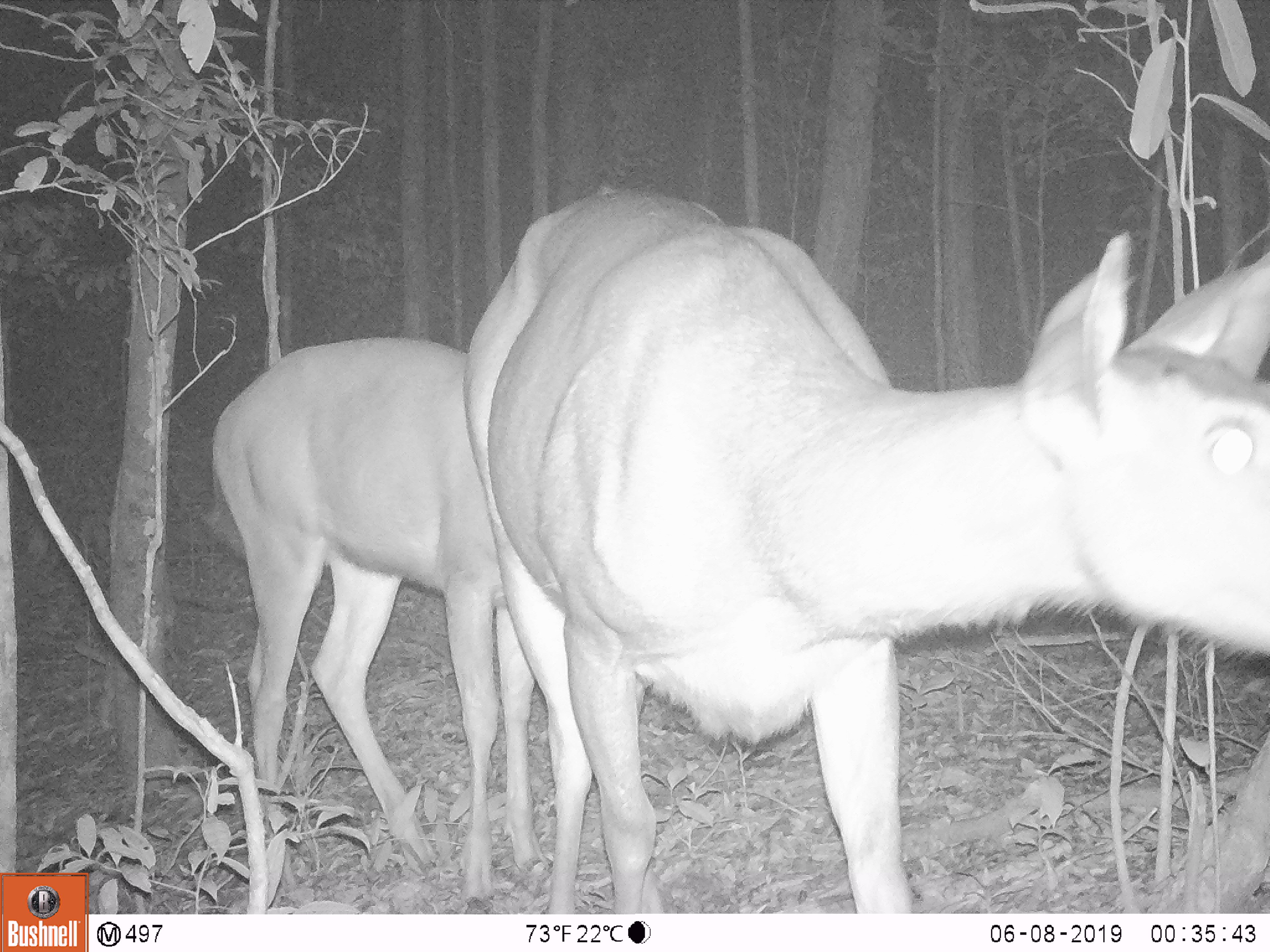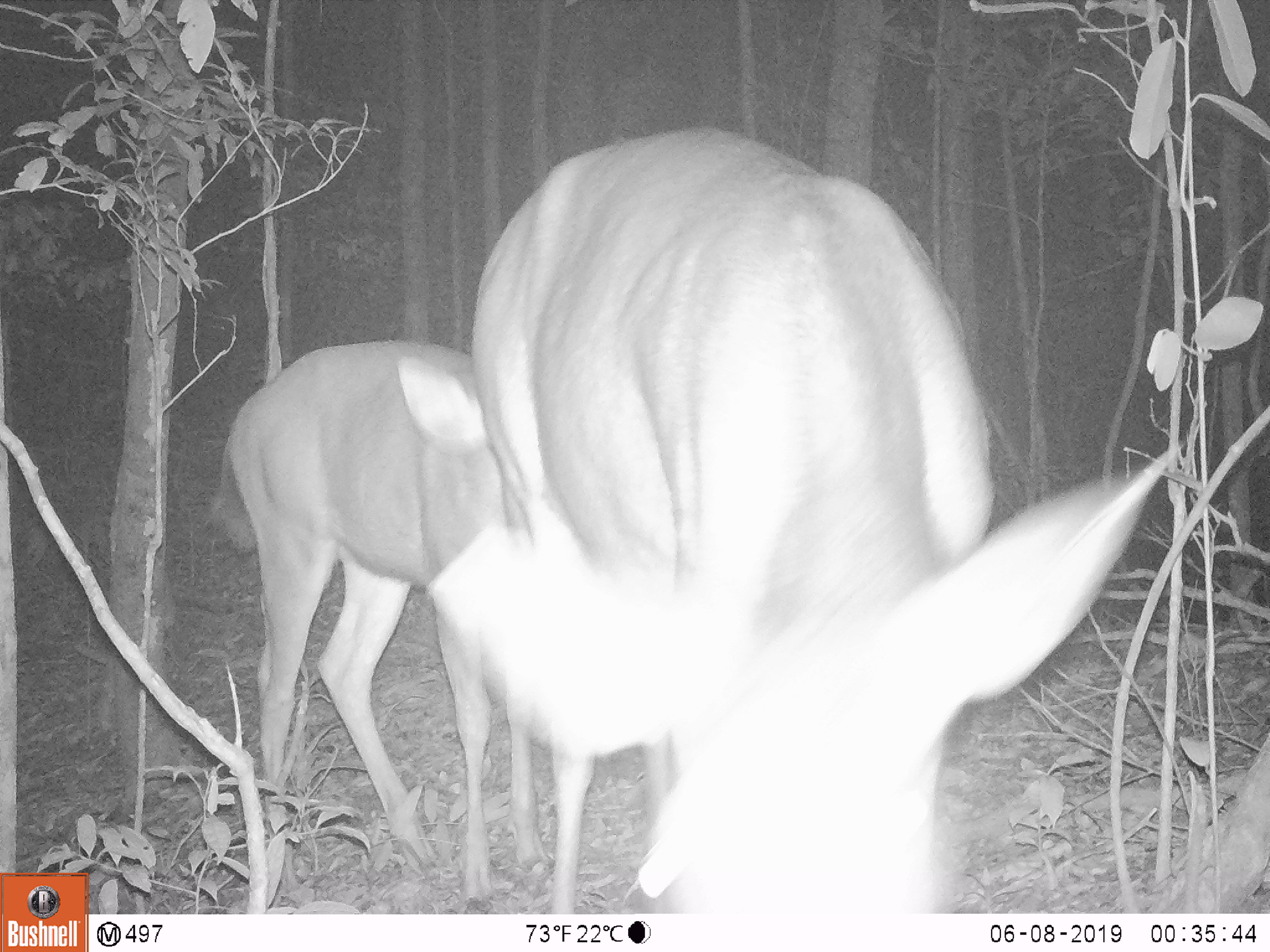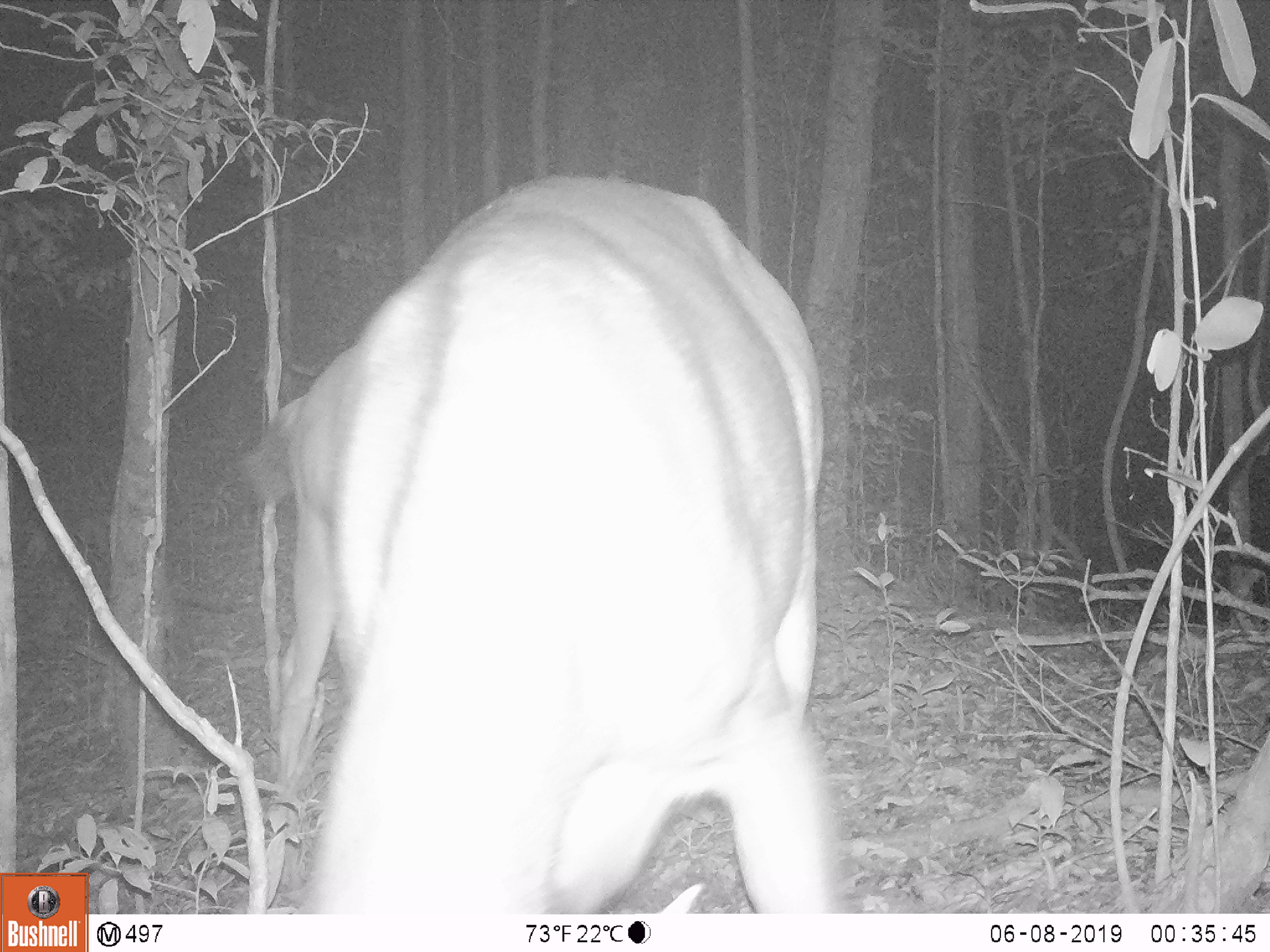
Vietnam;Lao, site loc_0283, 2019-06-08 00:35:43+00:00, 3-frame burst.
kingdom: Animalia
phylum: Chordata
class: Mammalia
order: Artiodactyla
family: Cervidae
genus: Rusa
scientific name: Rusa unicolor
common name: sambar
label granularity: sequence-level